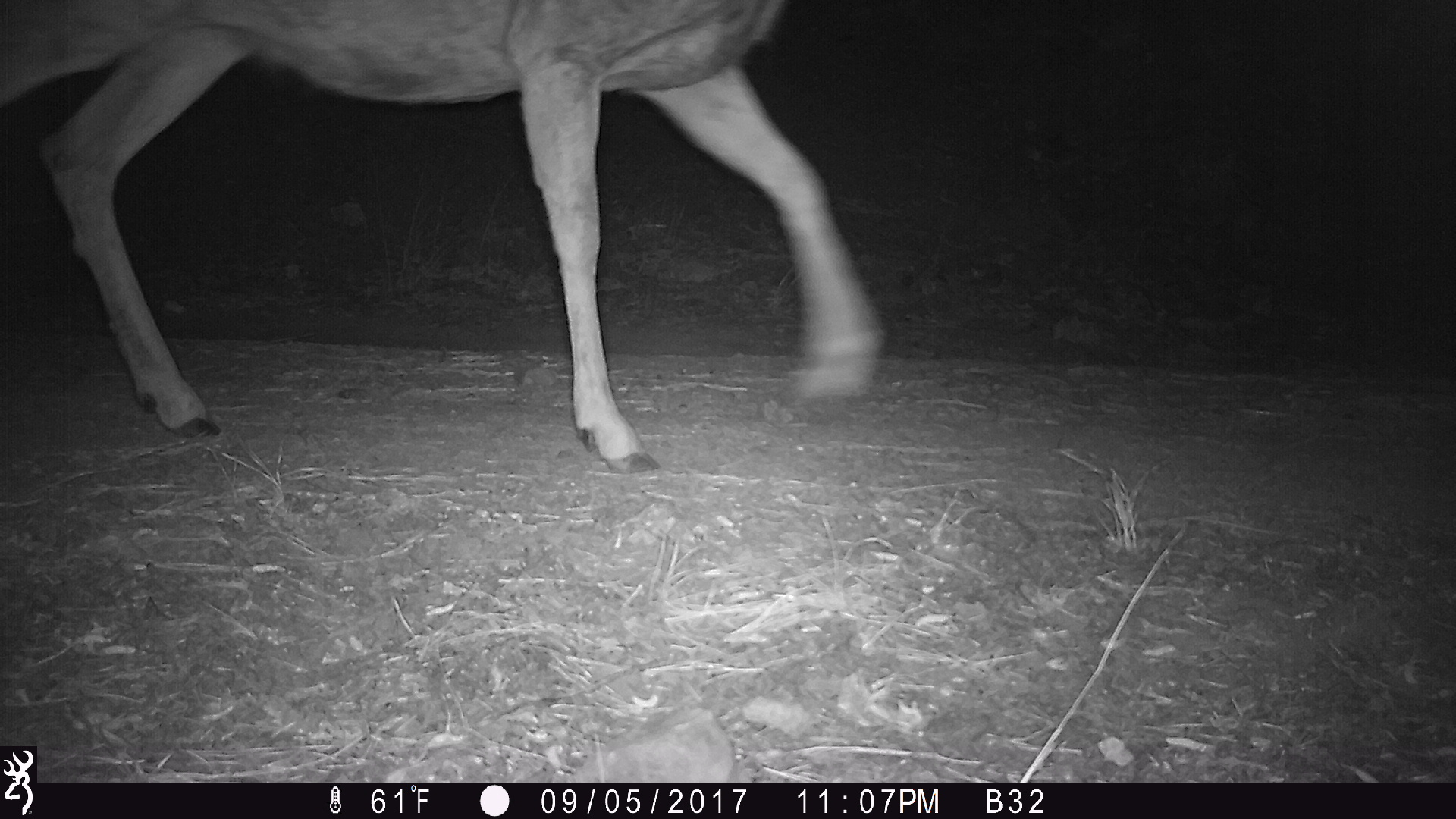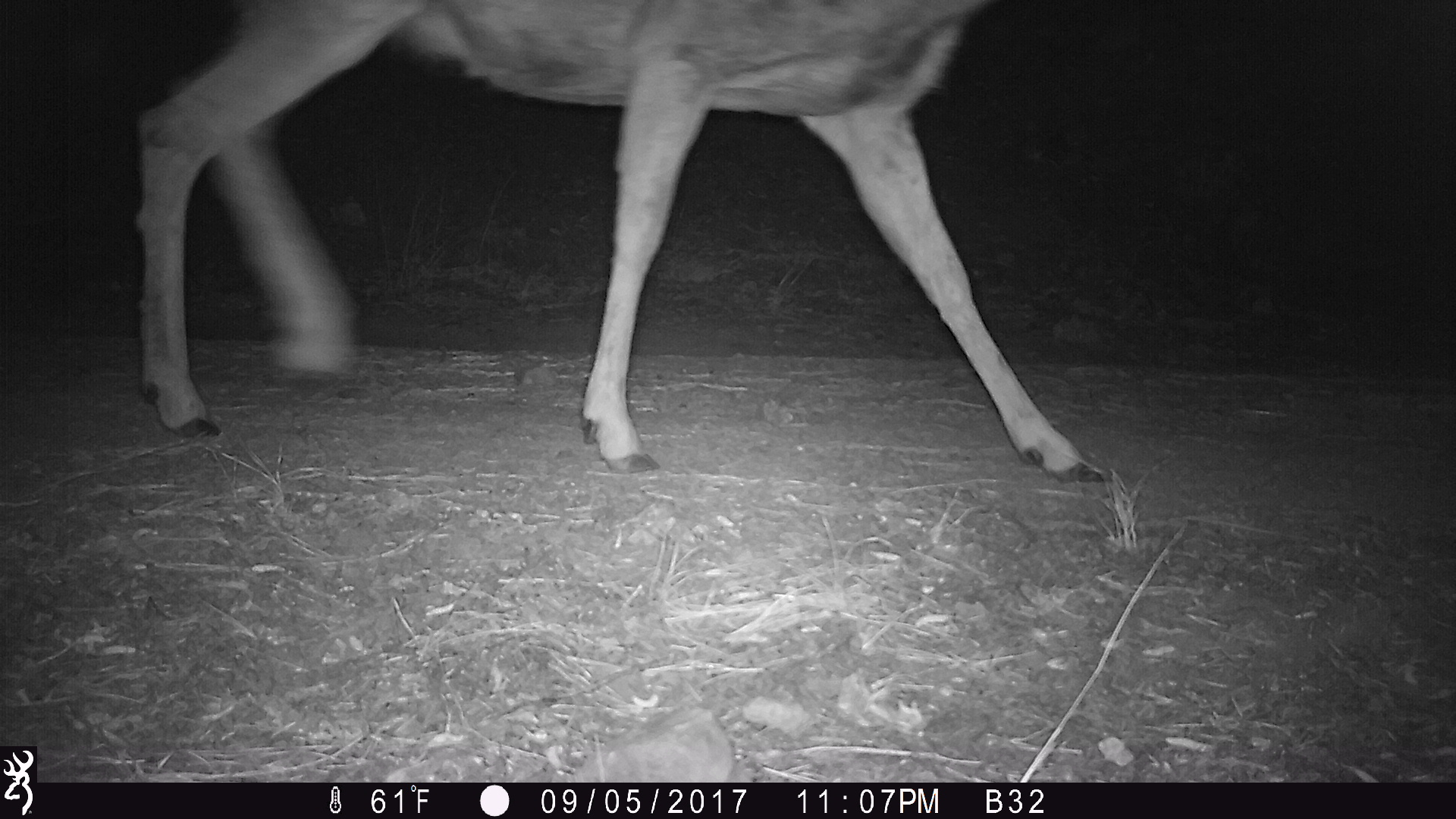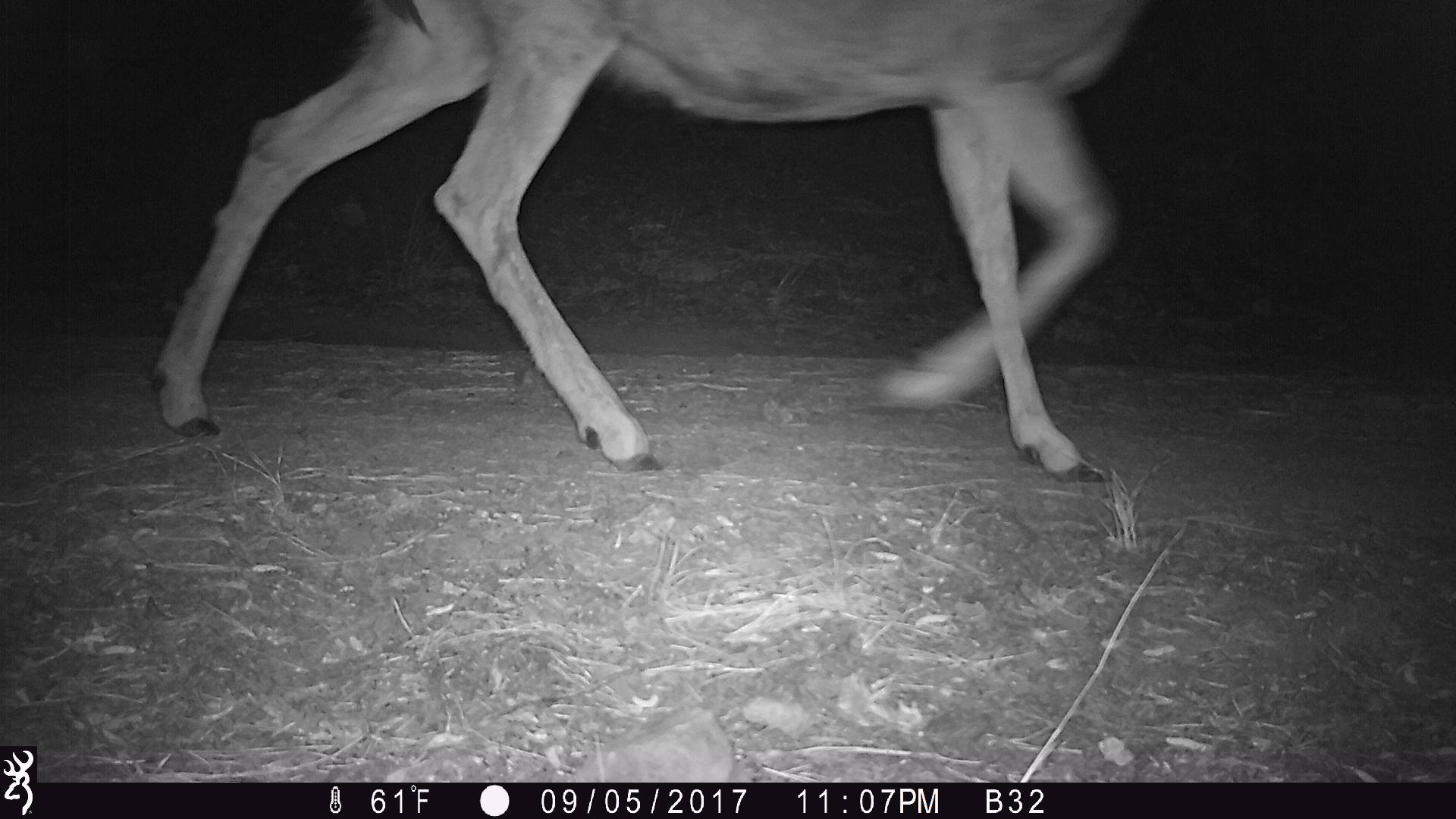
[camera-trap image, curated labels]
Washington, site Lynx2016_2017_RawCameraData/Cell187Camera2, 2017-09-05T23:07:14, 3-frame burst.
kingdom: Animalia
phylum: Chordata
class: Mammalia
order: Artiodactyla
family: Cervidae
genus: Odocoileus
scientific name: Odocoileus hemionus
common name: mule deer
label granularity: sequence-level